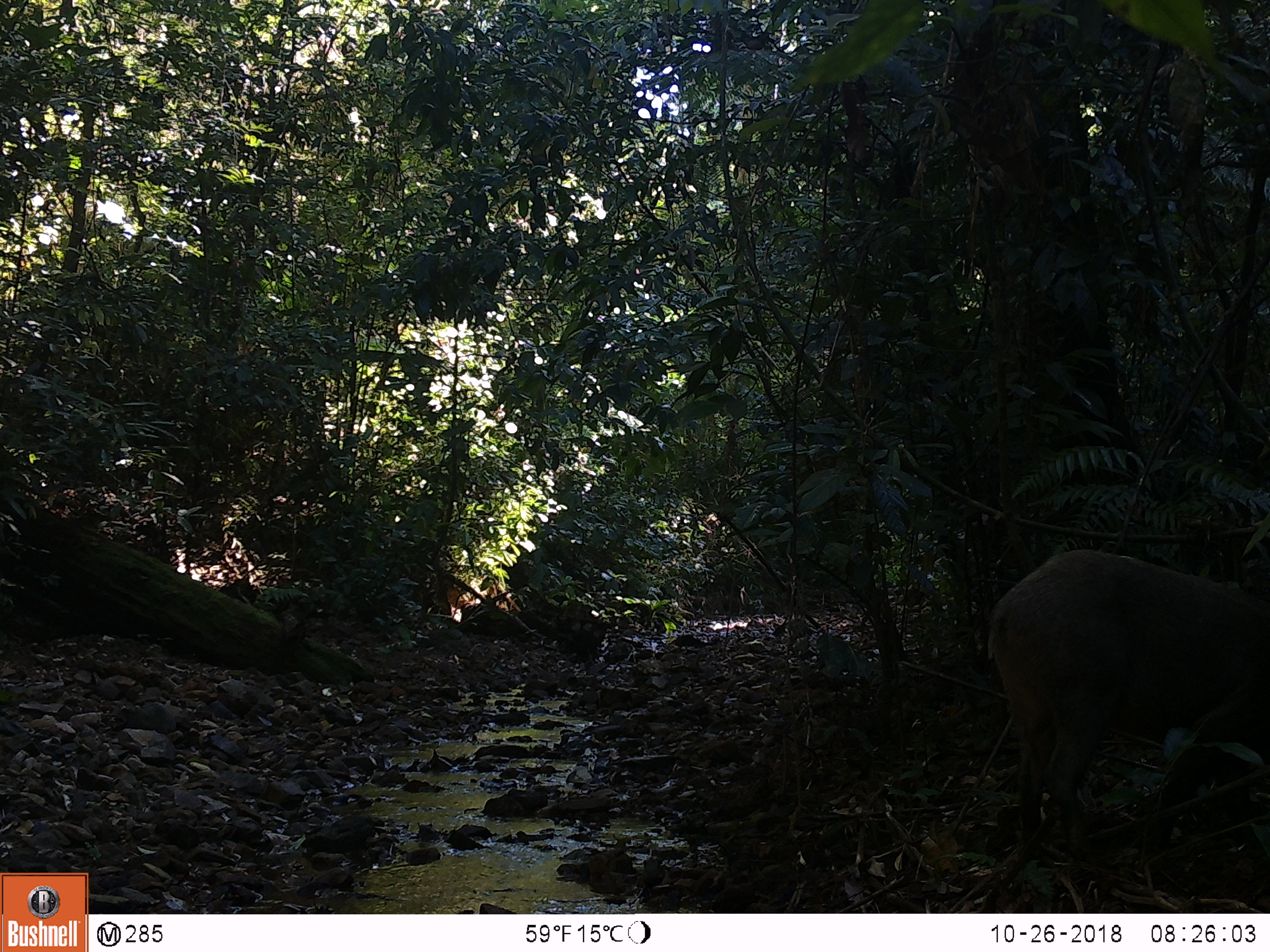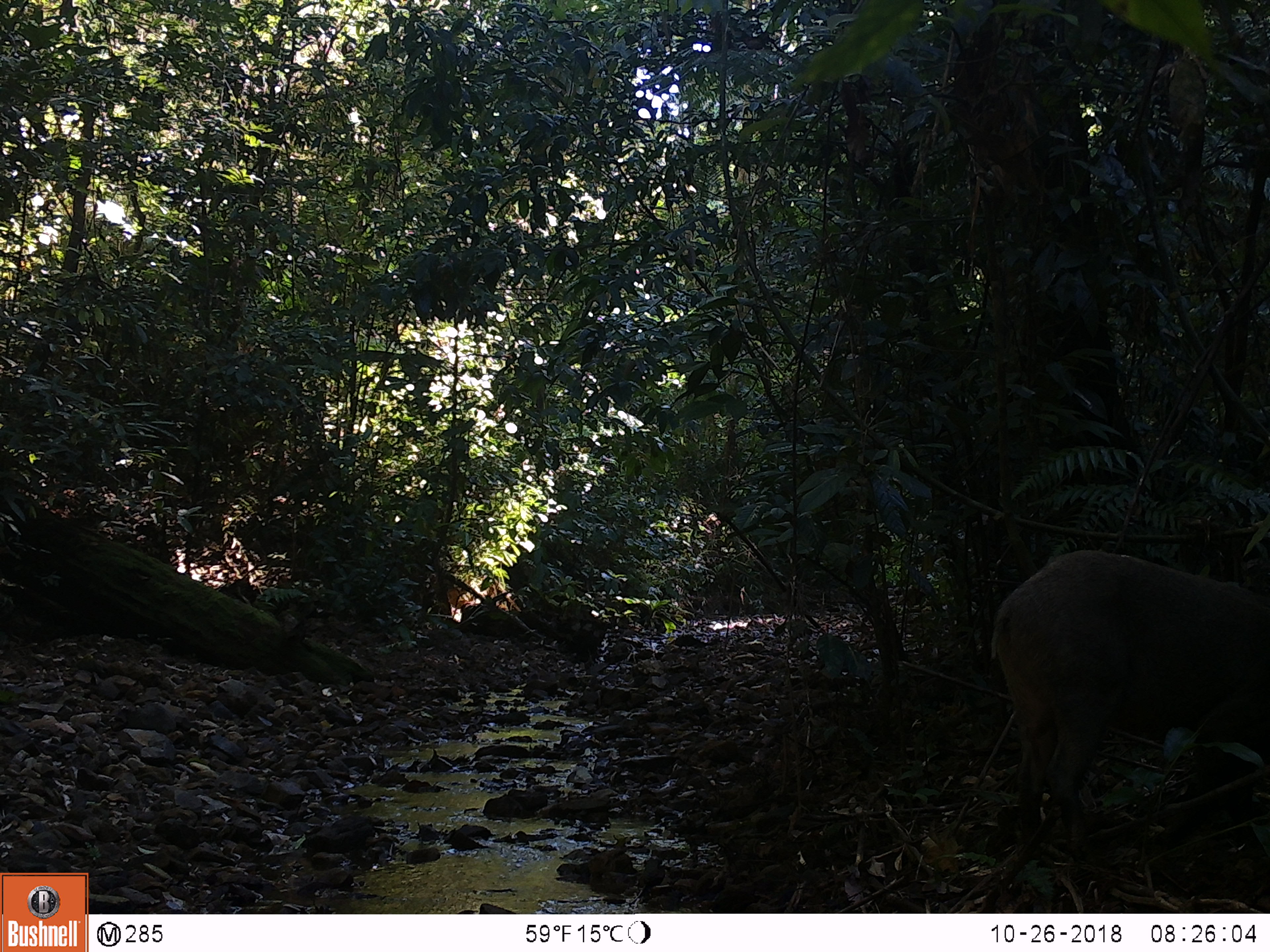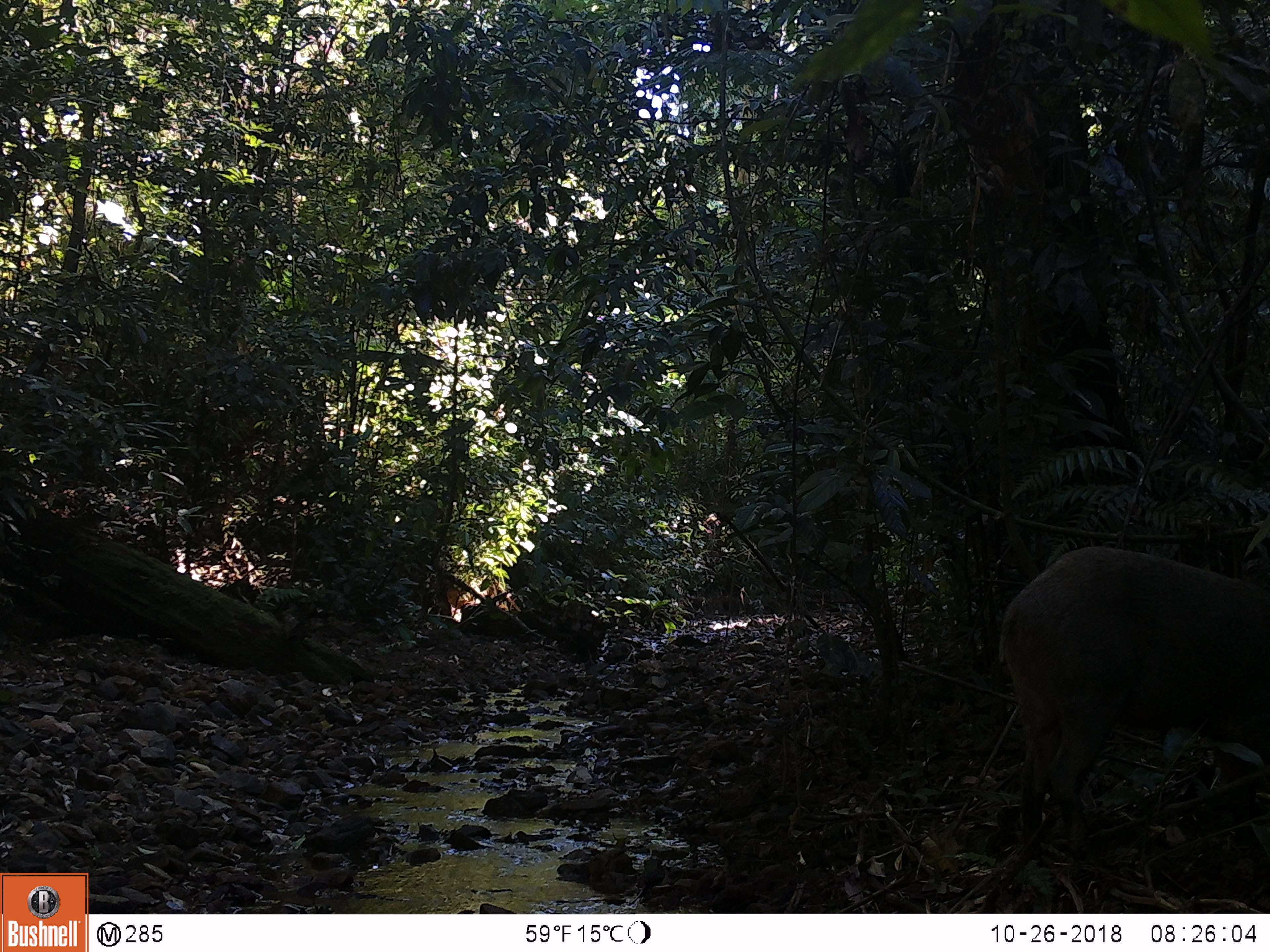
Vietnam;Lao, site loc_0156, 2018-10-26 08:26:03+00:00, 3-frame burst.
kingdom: Animalia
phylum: Chordata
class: Mammalia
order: Artiodactyla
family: Suidae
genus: Sus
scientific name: Sus scrofa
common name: eurasian wild pig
Eurasian wild pig (Sus scrofa). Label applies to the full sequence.